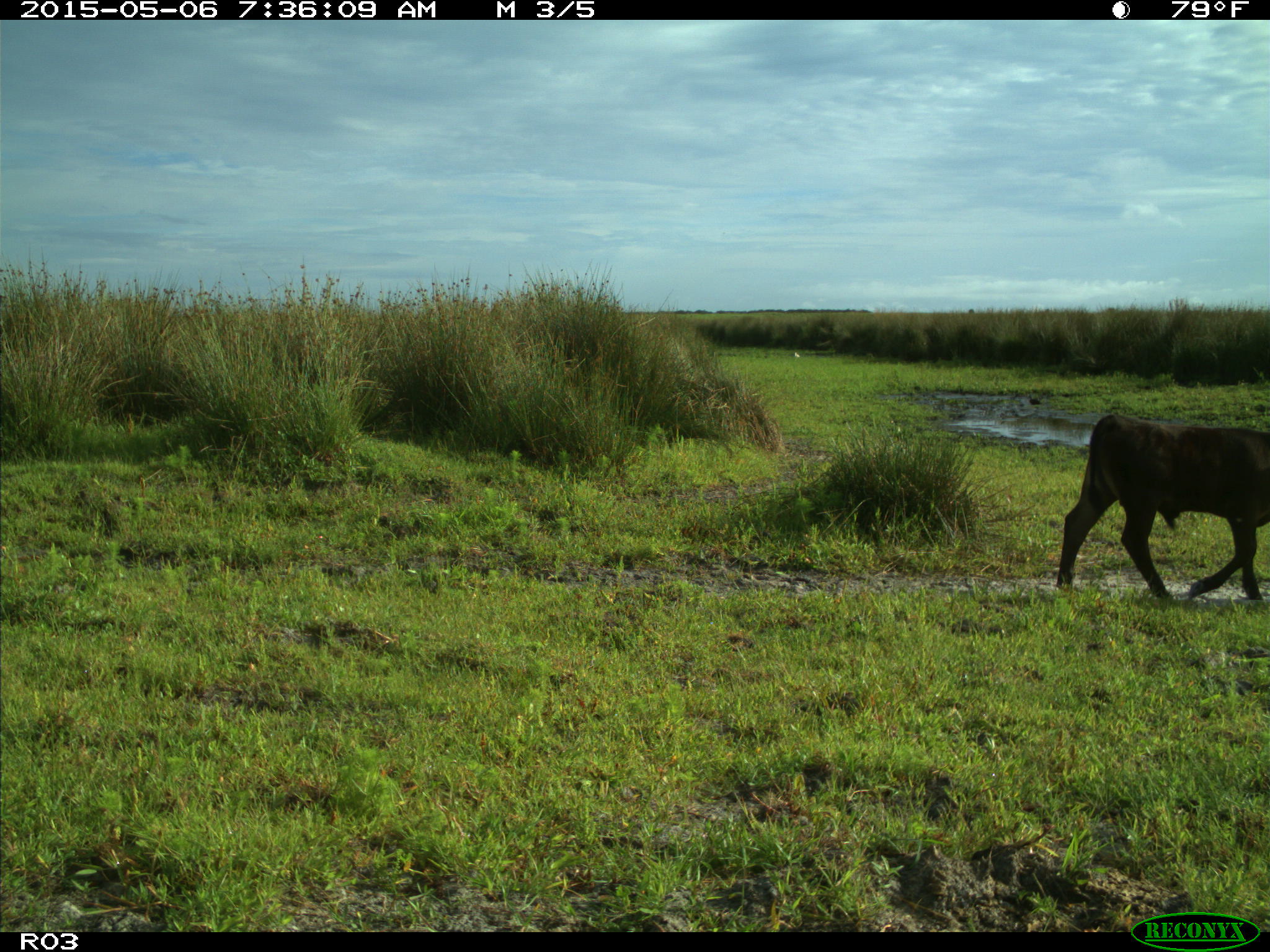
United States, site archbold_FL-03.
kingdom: Animalia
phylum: Chordata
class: Mammalia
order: Artiodactyla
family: Bovidae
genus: Bos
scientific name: Bos taurus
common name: domestic cow